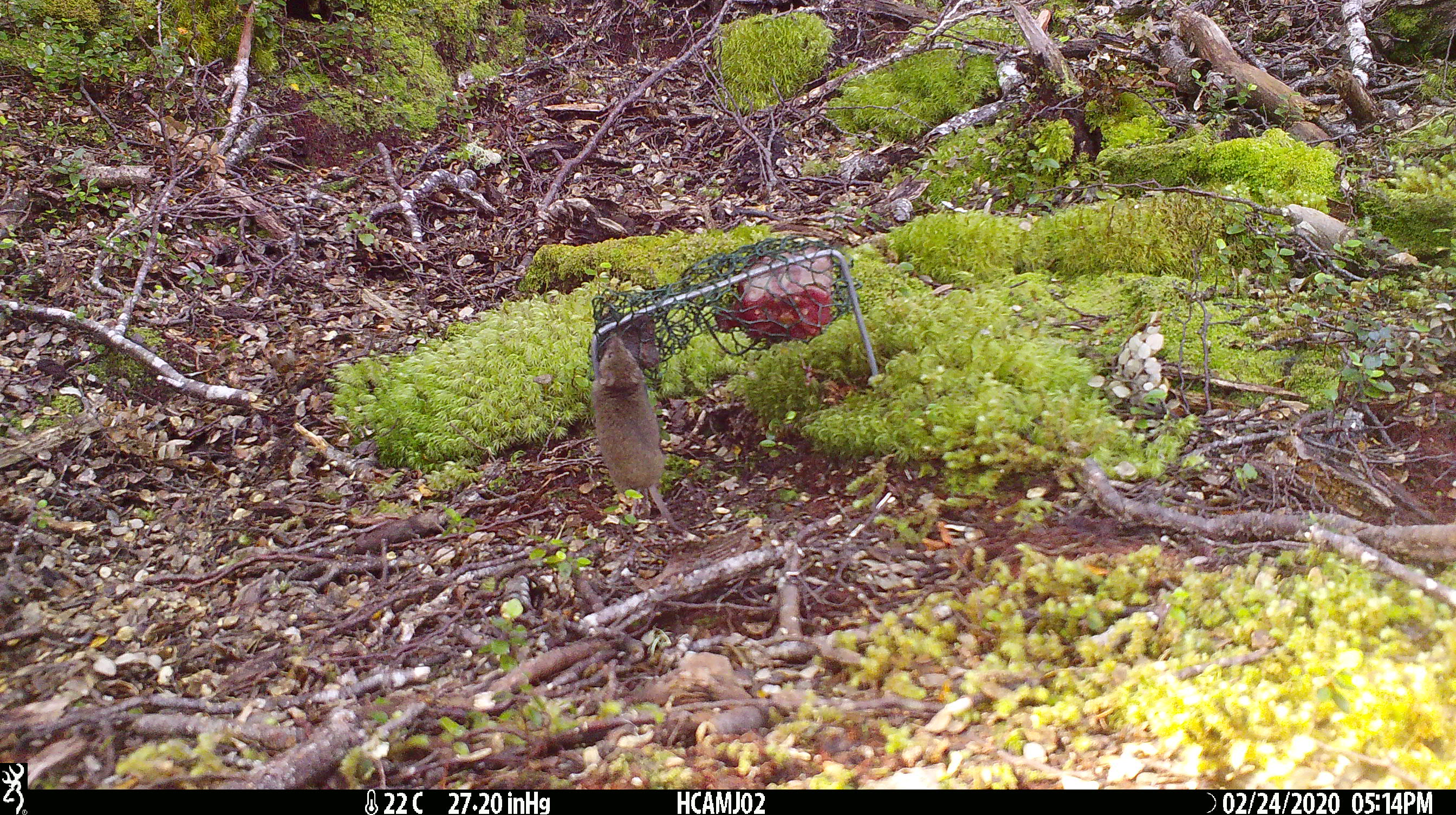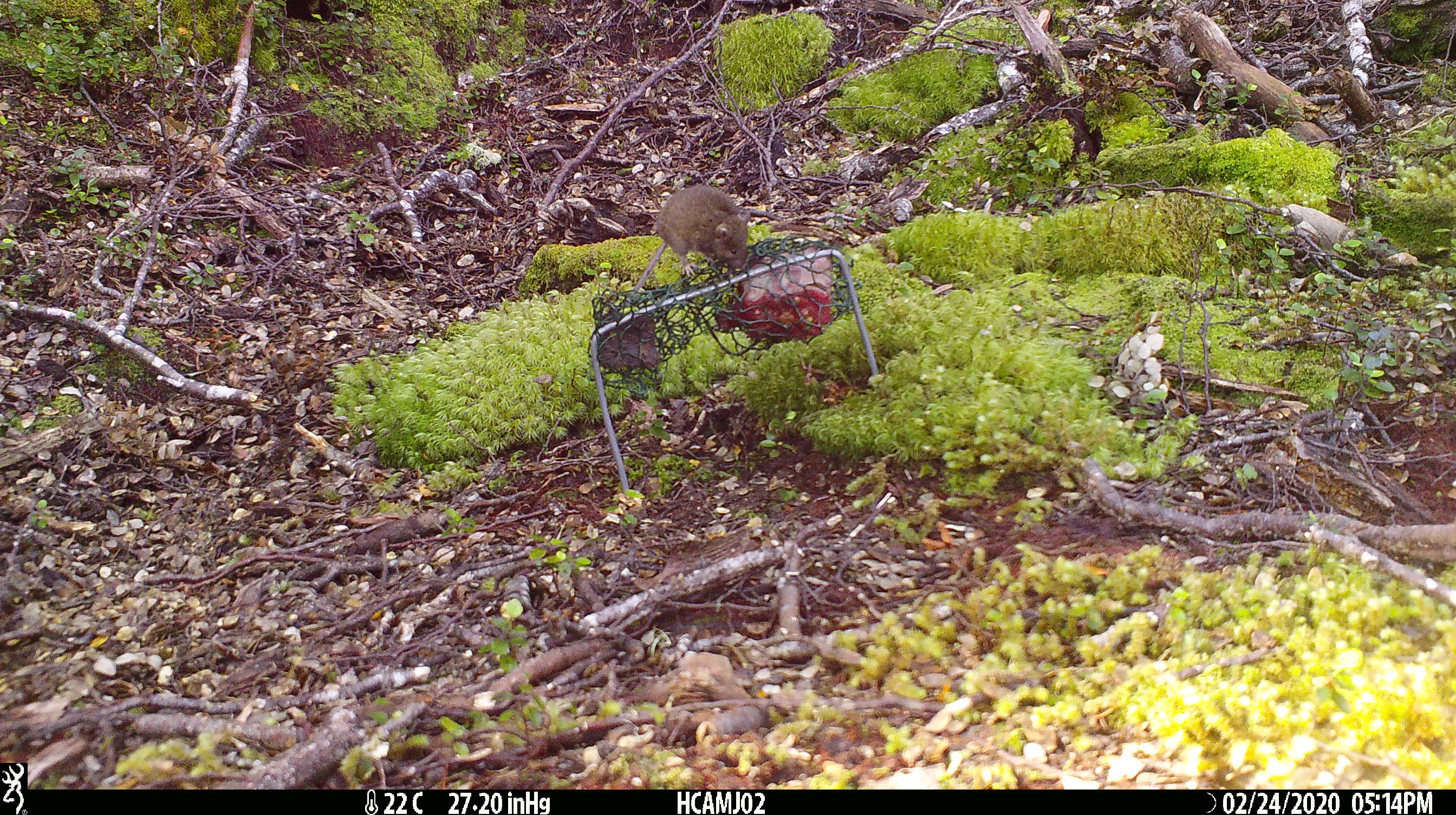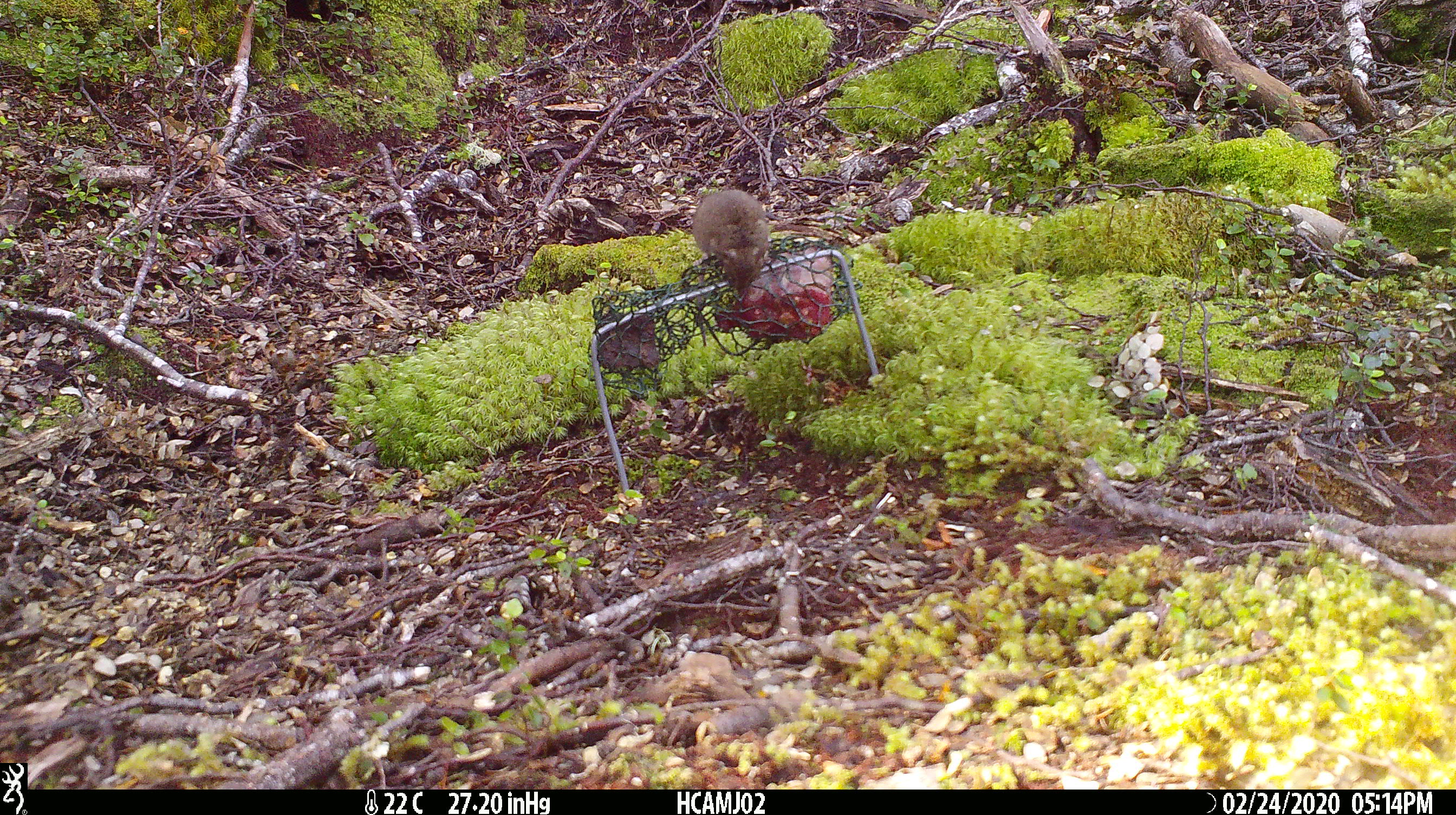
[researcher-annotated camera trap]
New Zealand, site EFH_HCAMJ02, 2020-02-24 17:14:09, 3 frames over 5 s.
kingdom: Animalia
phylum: Chordata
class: Mammalia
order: Rodentia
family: Muridae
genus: Mus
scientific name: Mus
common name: mouse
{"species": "mouse (Mus)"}